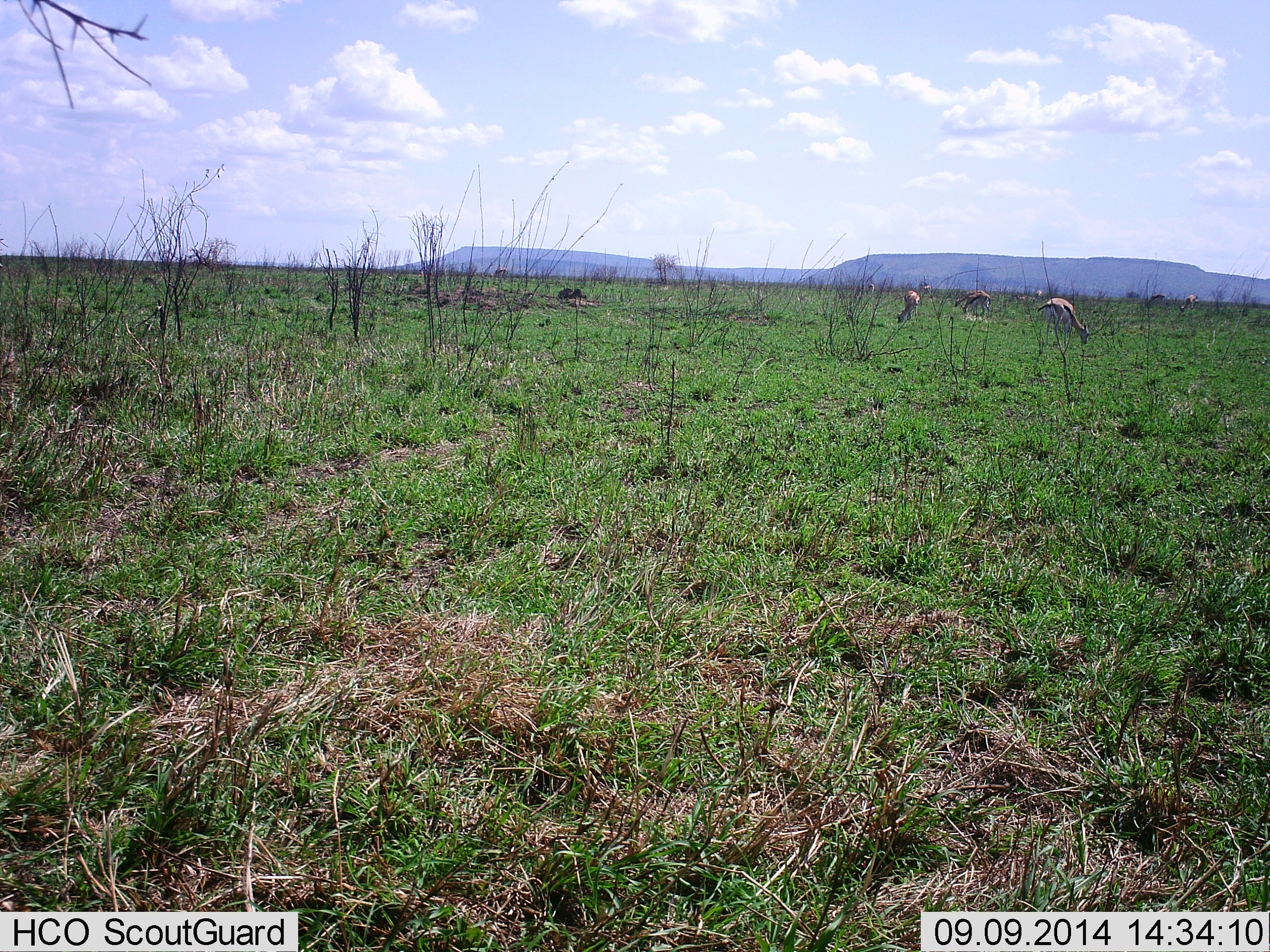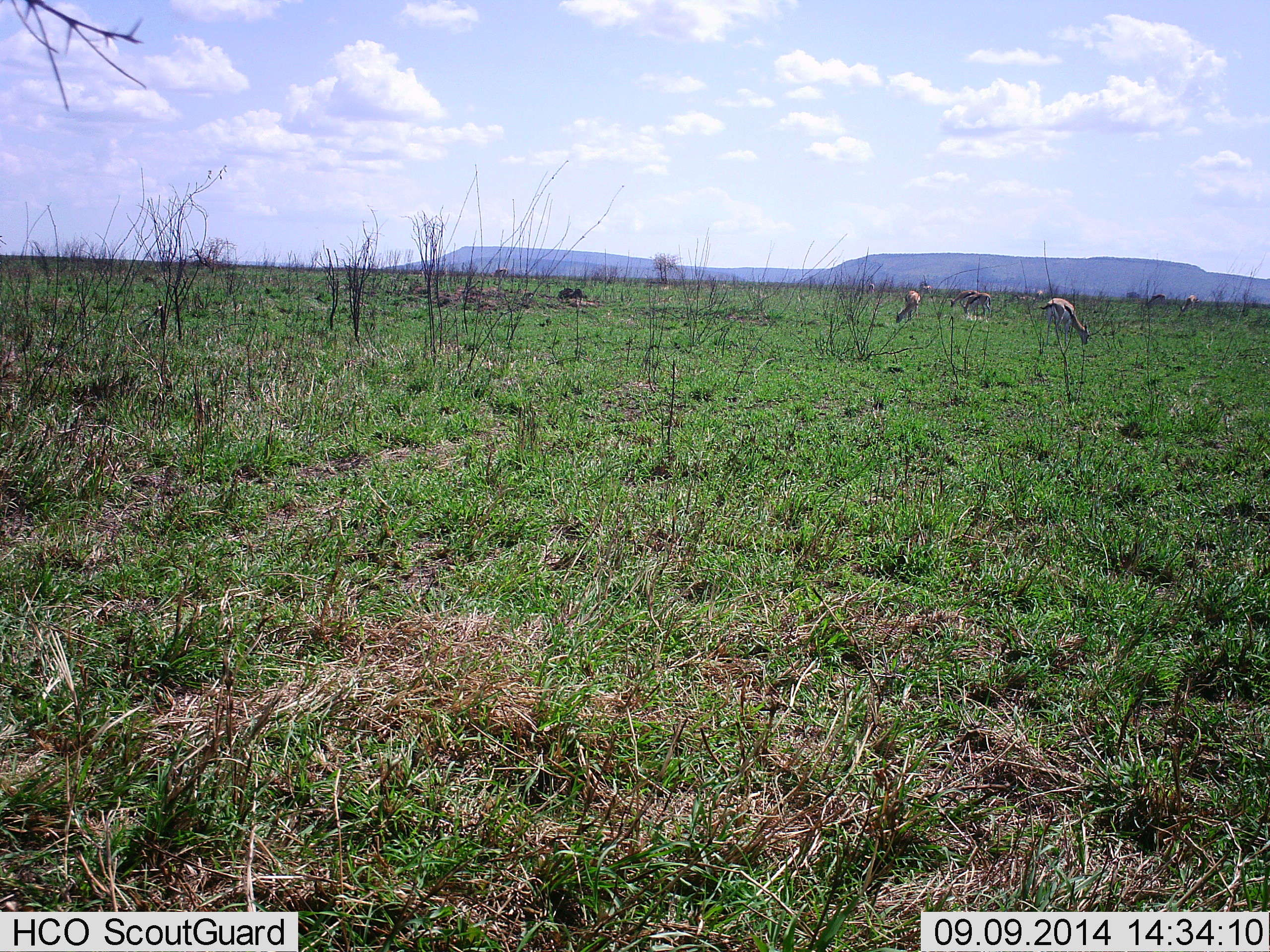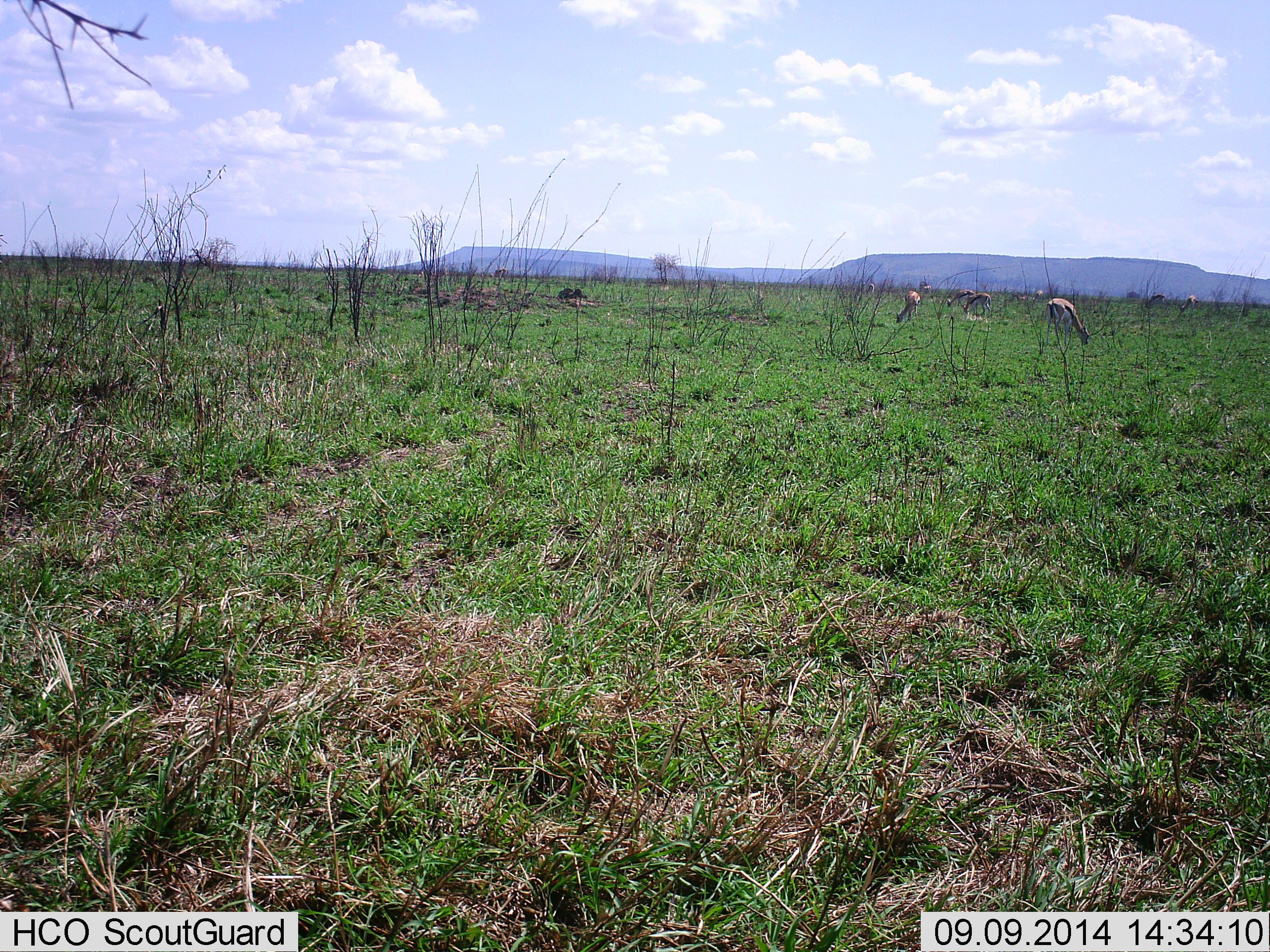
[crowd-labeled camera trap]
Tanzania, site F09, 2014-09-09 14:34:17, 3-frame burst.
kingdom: Animalia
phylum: Chordata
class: Mammalia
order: Artiodactyla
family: Bovidae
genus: Eudorcas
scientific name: Eudorcas thomsonii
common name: thomson's gazelle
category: gazellethomsons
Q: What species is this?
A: Gazellethomsons (thomson's gazelle) (Eudorcas thomsonii).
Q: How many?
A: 5.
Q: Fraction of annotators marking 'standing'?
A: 10%.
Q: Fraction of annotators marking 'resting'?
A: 0%.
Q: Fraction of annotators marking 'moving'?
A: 0%.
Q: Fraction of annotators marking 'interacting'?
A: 0%.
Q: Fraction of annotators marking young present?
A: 0%.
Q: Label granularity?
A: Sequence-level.